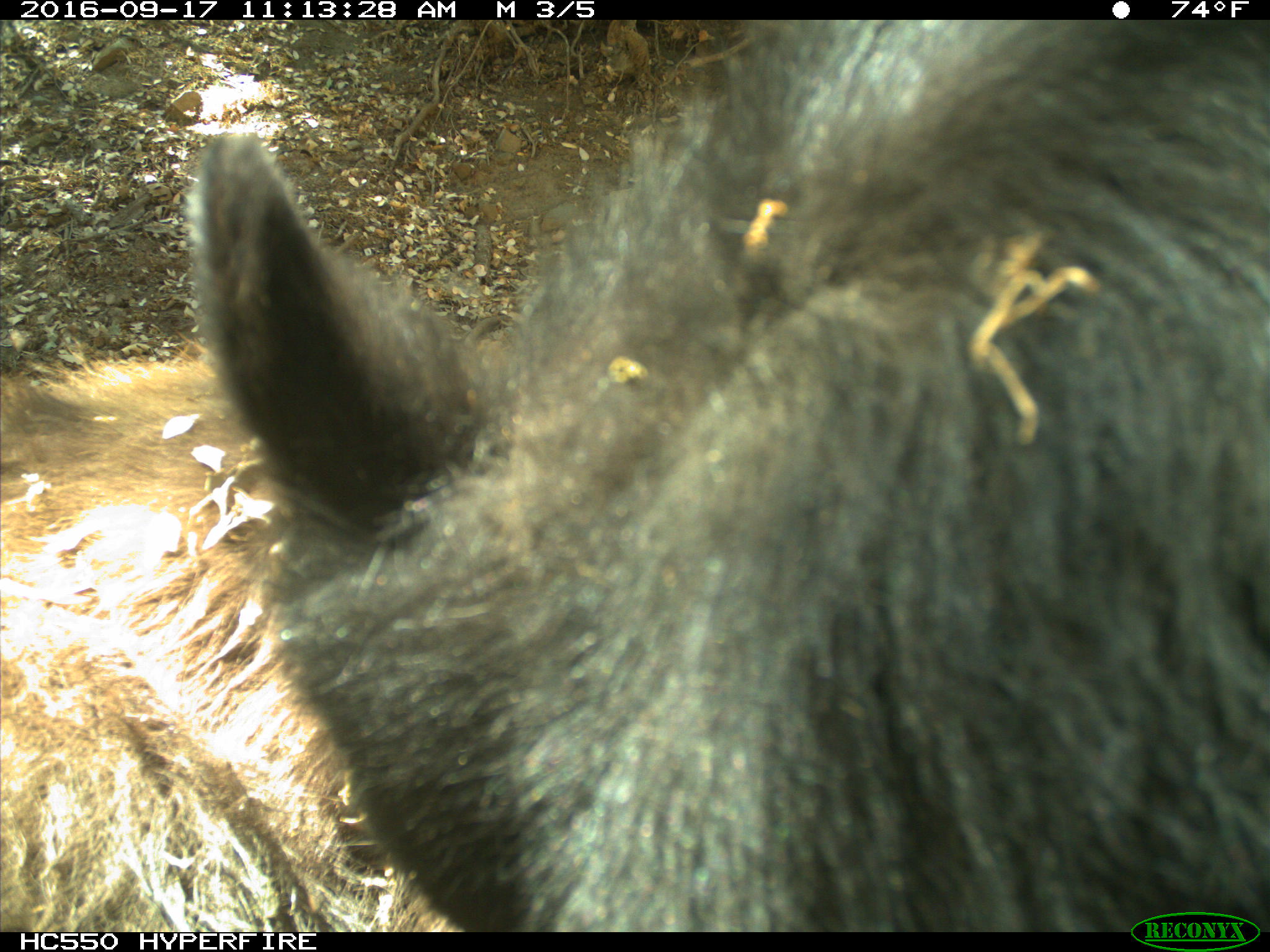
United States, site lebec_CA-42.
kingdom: Animalia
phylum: Chordata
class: Mammalia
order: Carnivora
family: Ursidae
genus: Ursus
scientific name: Ursus americanus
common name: american black bear